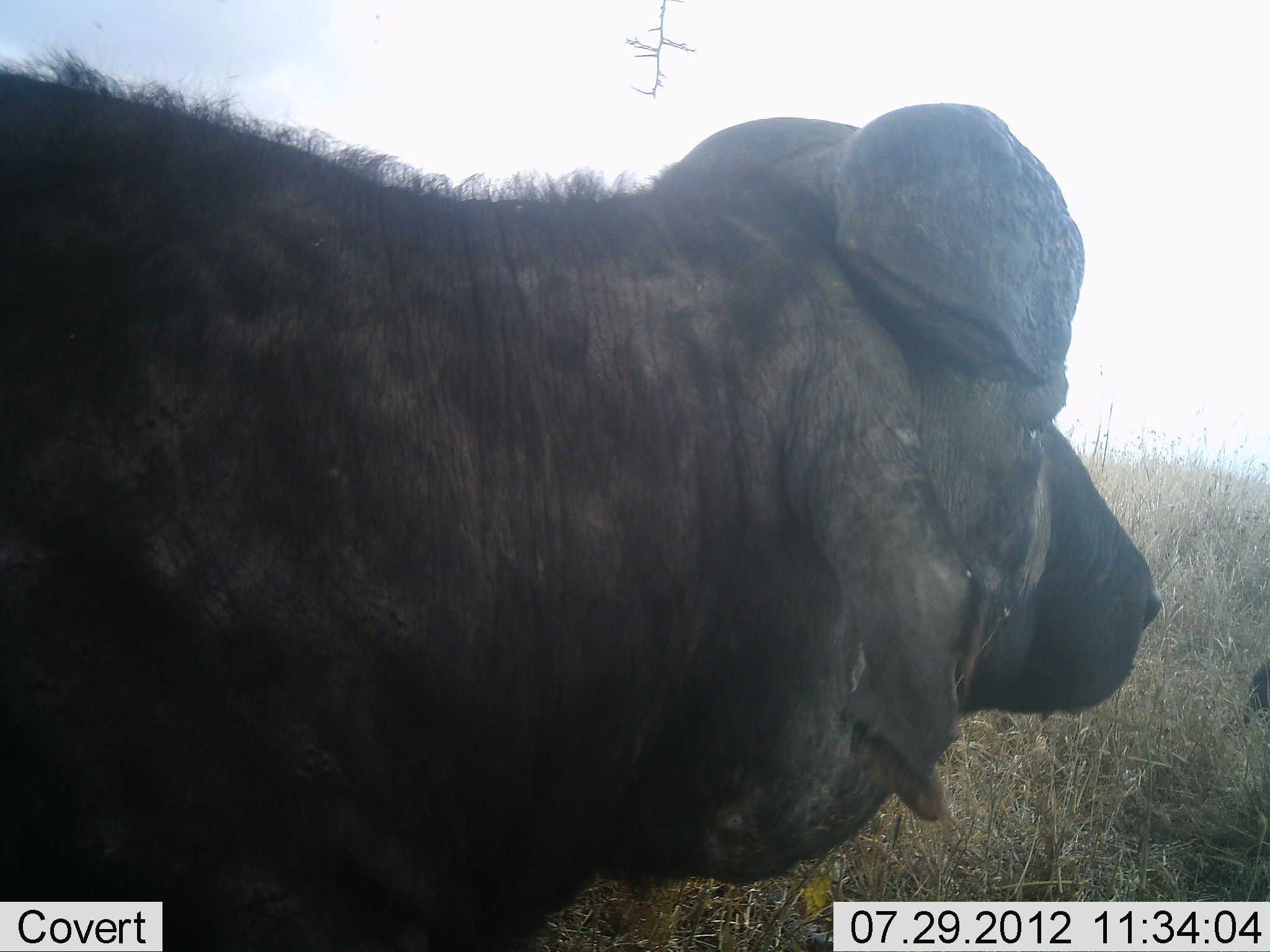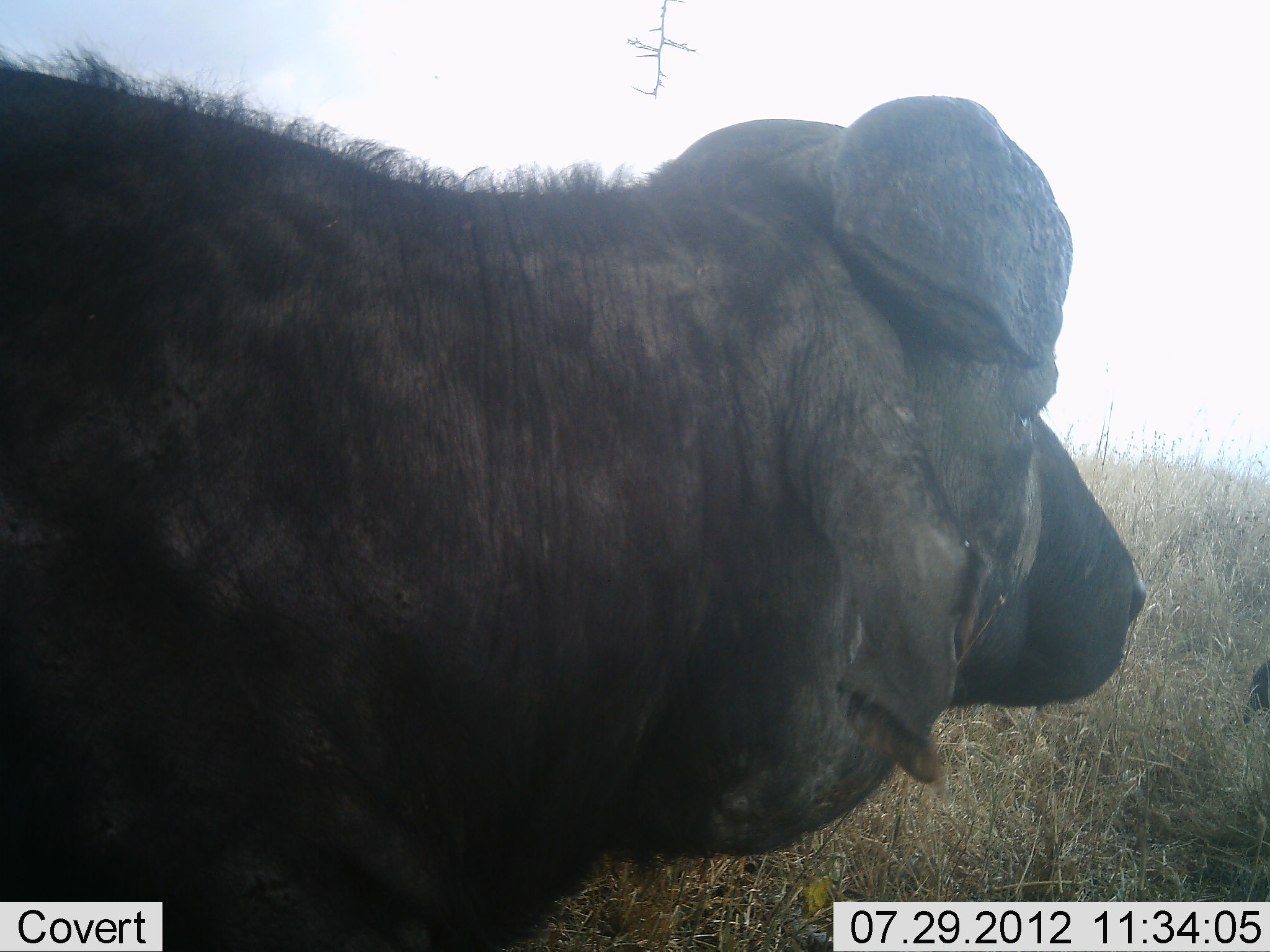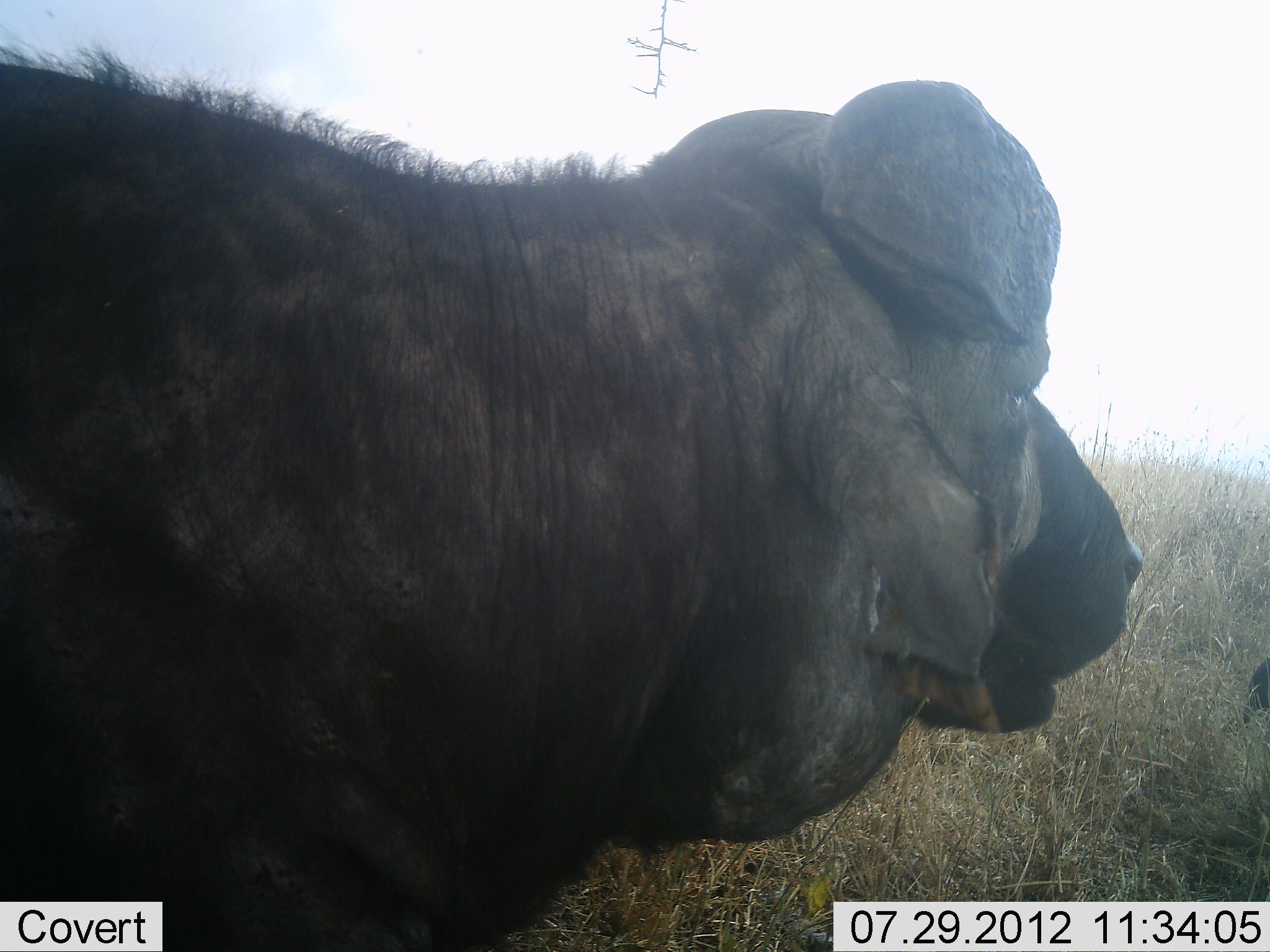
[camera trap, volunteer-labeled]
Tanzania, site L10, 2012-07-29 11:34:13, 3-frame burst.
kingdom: Animalia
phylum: Chordata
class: Mammalia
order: Artiodactyla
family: Bovidae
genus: Syncerus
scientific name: Syncerus caffer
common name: cape buffalo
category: buffalo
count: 1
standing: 90%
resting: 10%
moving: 0%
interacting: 0%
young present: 10%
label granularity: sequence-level